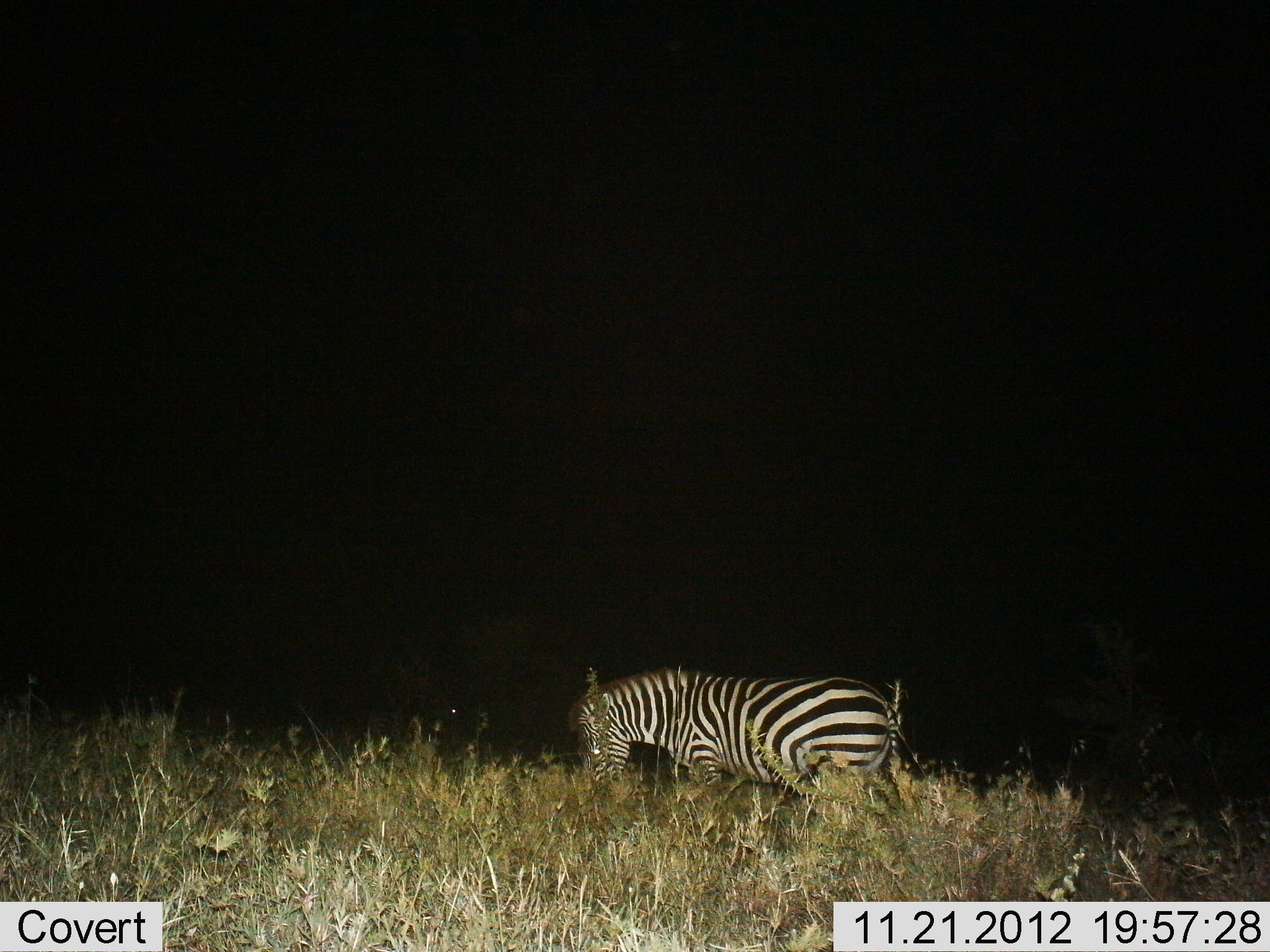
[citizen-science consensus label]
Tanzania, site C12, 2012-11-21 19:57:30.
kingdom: Animalia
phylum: Chordata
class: Mammalia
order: Perissodactyla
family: Equidae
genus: Equus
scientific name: Equus quagga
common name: plains zebra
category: zebra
Zebra (plains zebra) (Equus quagga), count 1. Behavior (volunteer vote fractions): standing 70%, resting 0%, moving 20%, interacting 0%. Young present (vote fraction): 0%. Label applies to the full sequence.